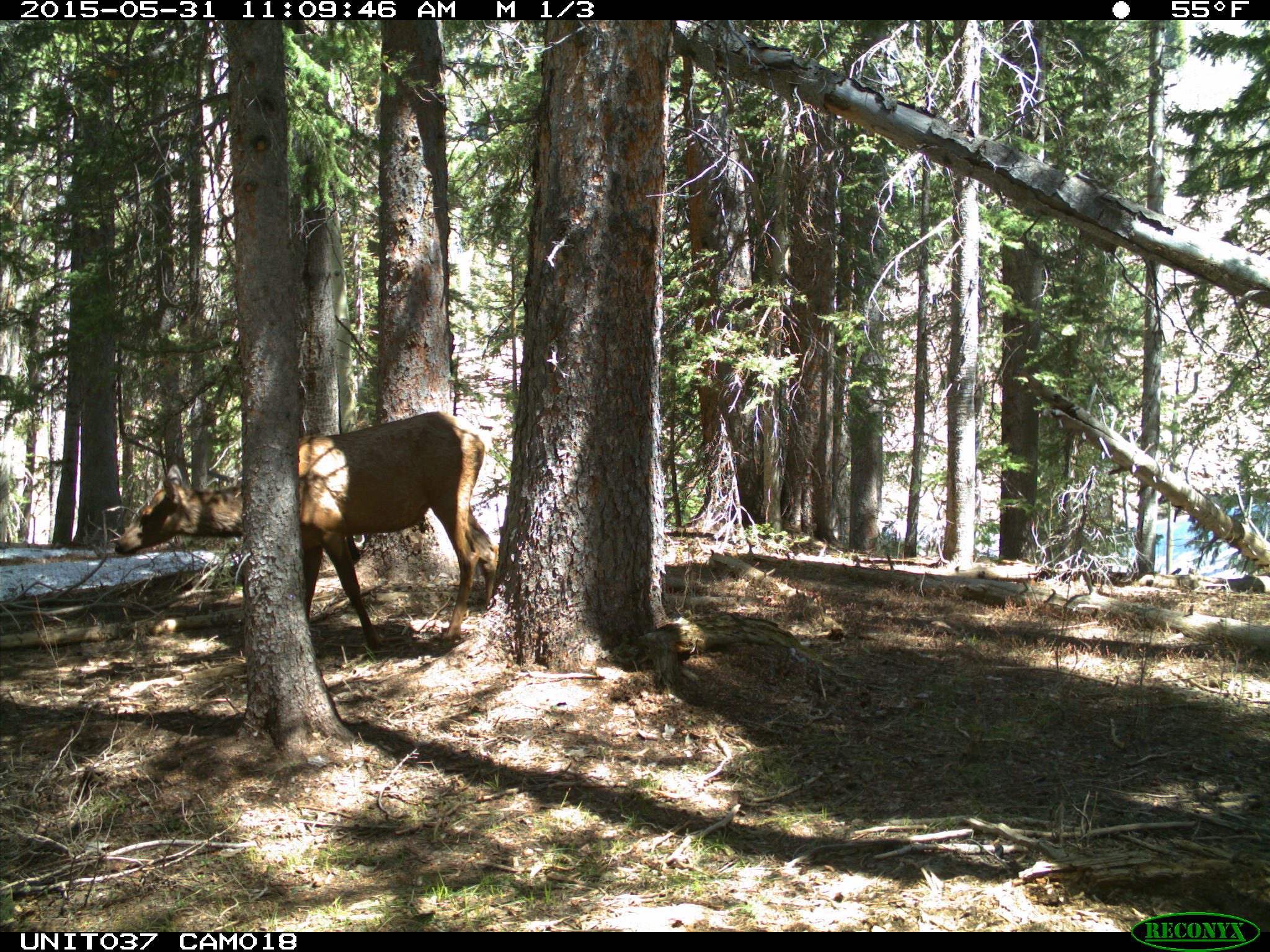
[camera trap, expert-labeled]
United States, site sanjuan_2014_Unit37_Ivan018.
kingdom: Animalia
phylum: Chordata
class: Mammalia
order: Artiodactyla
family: Cervidae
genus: Cervus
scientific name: Cervus elaphus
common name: red deer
Cervus elaphus (red deer).